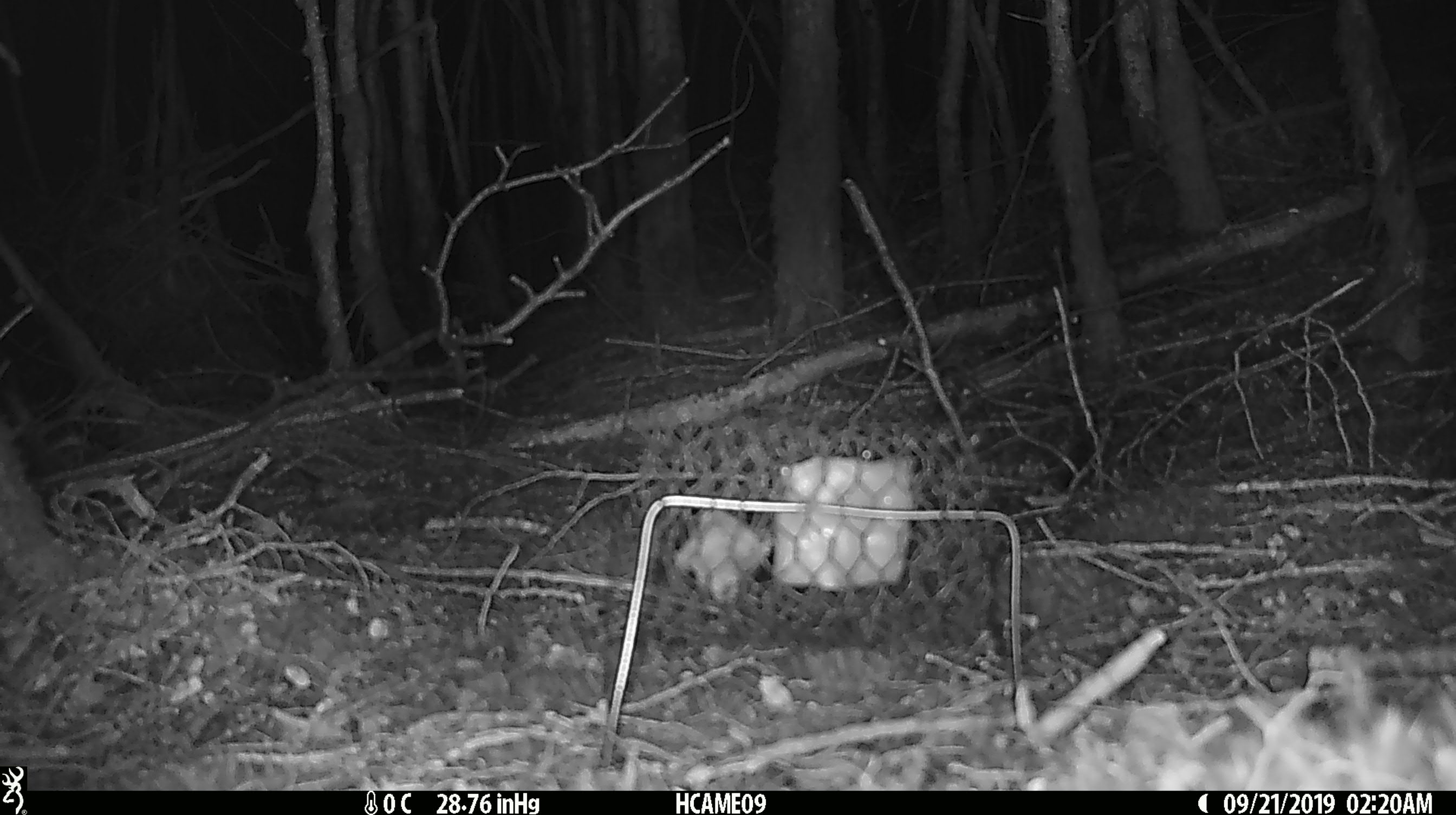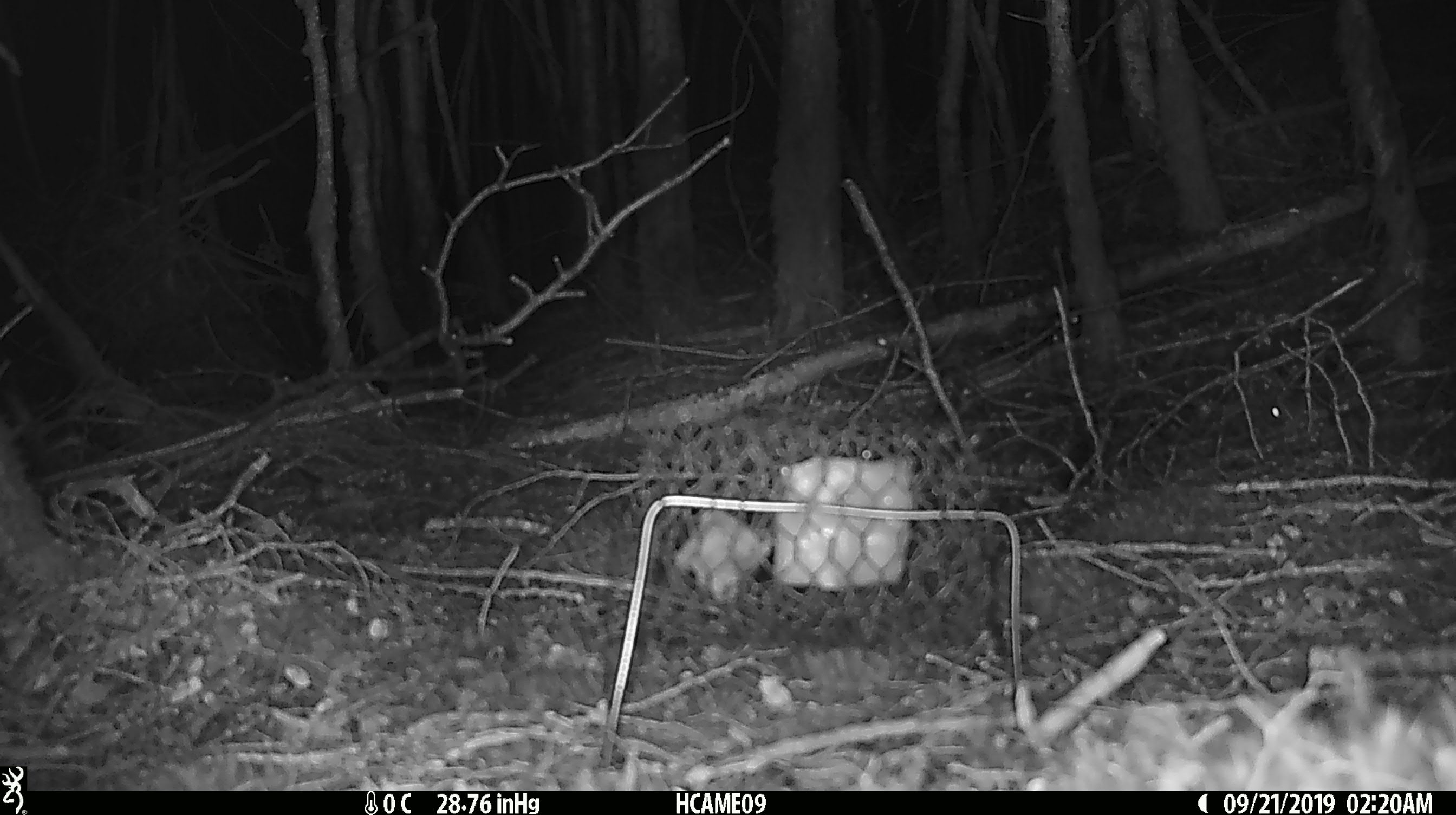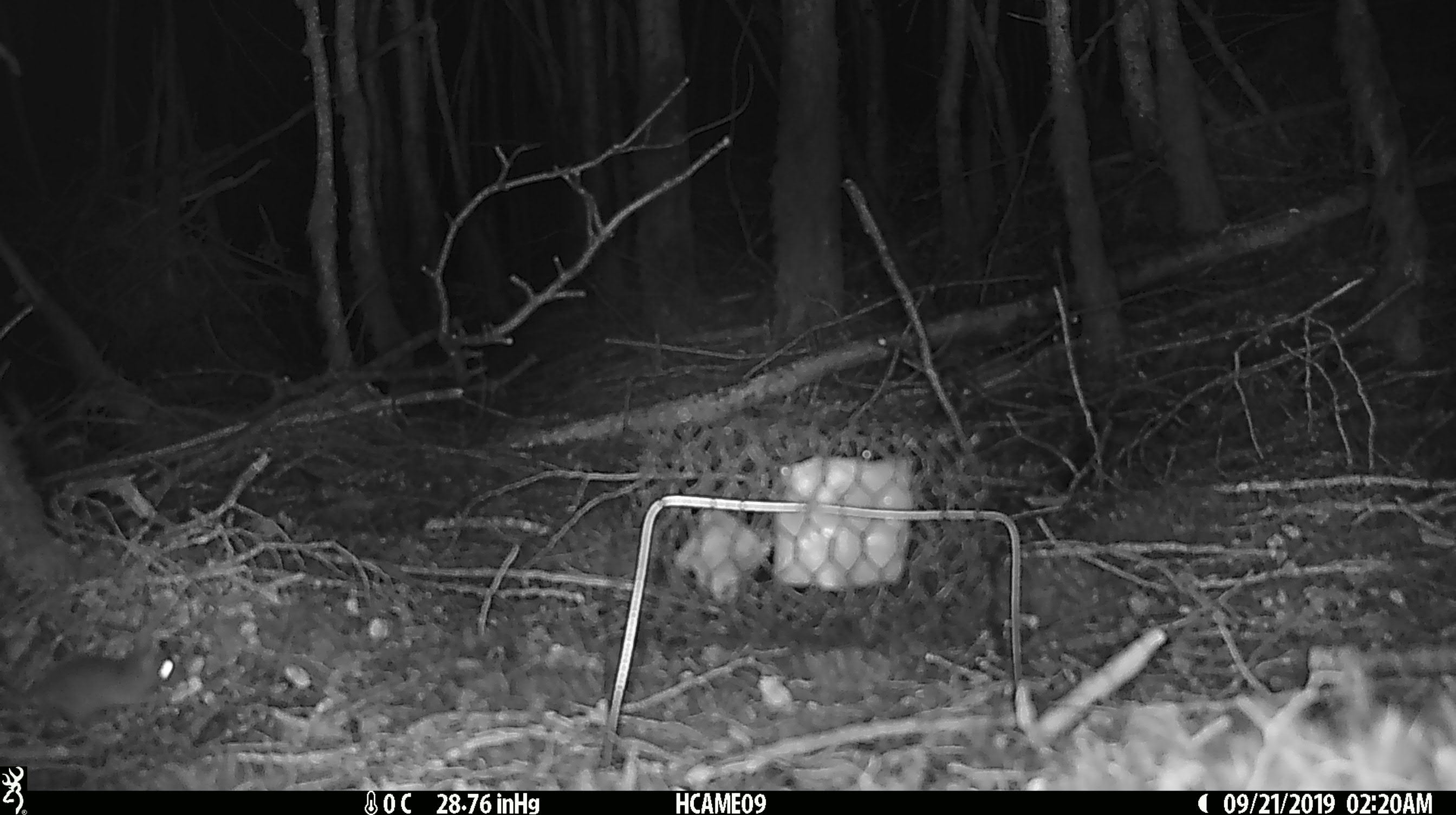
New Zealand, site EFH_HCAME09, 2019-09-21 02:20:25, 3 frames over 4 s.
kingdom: Animalia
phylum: Chordata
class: Mammalia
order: Rodentia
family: Muridae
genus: Mus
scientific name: Mus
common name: mouse